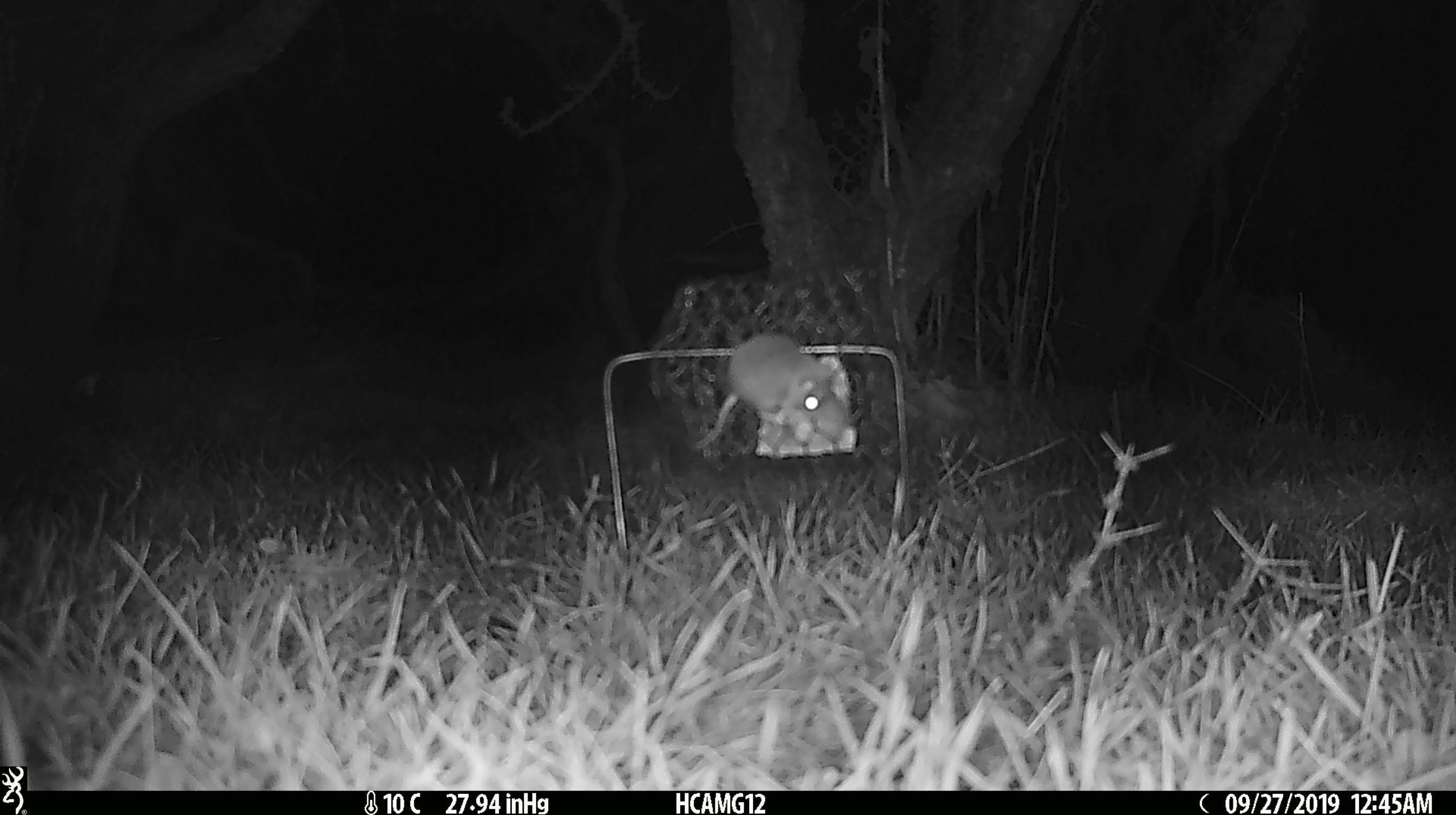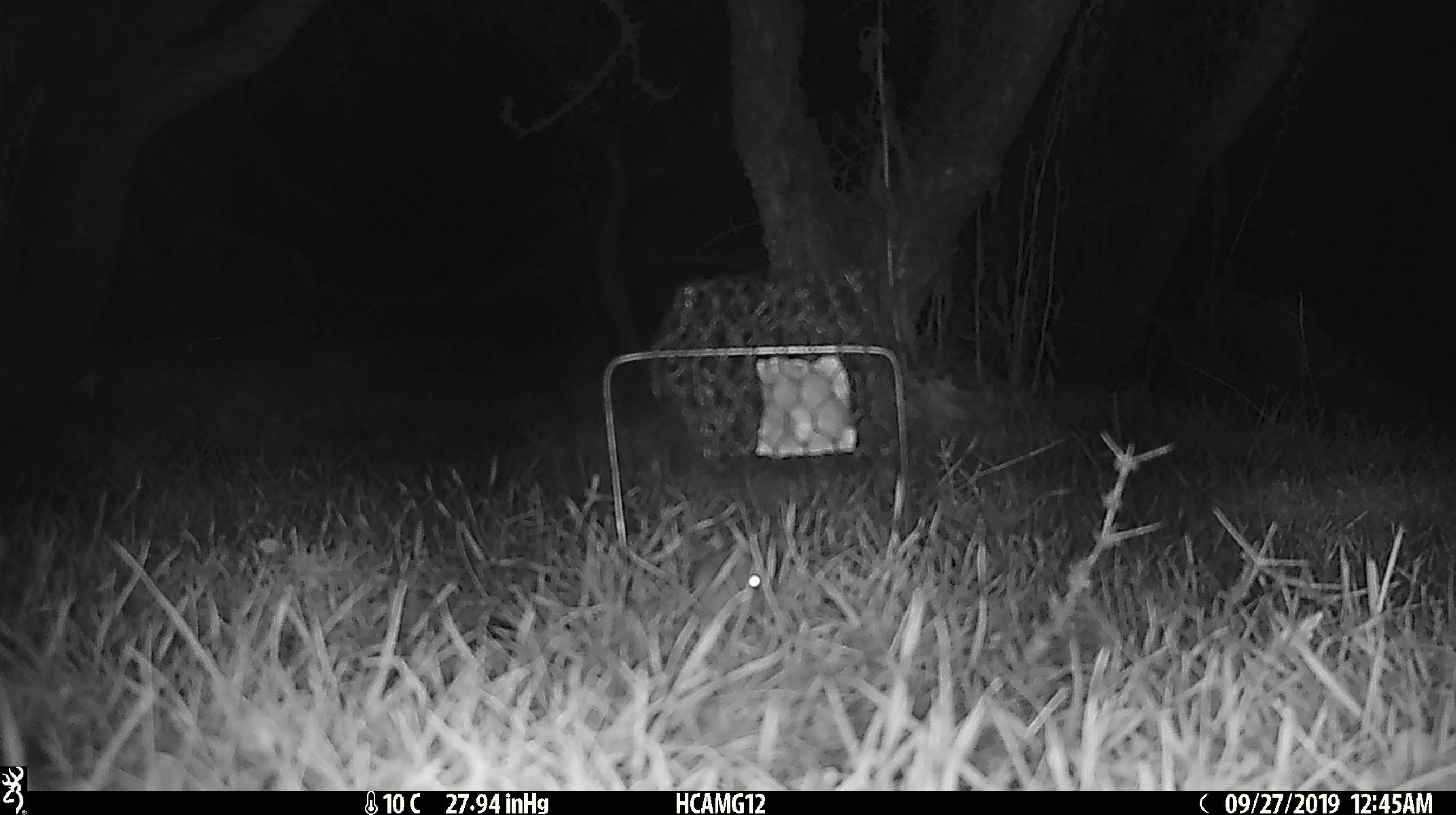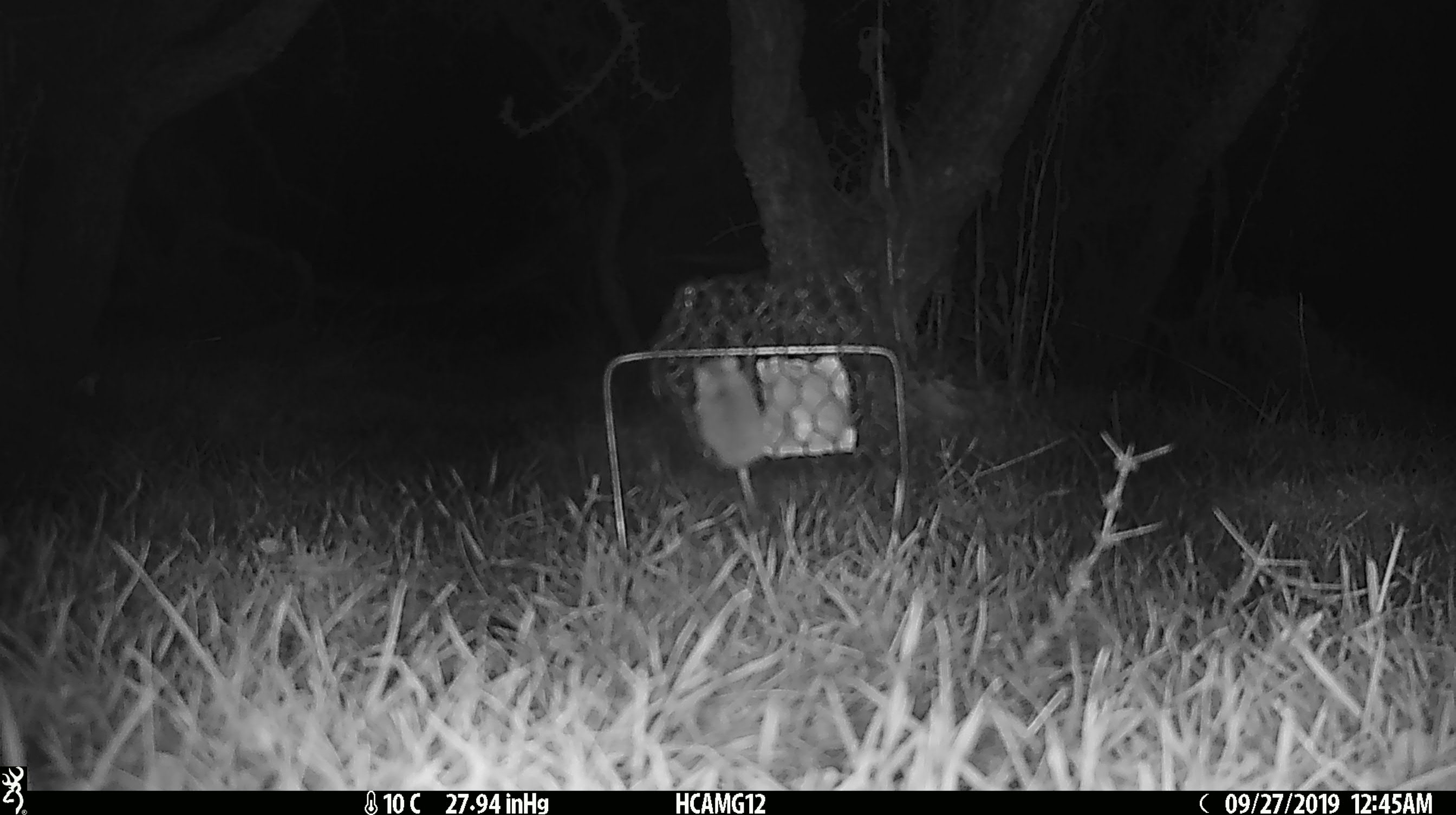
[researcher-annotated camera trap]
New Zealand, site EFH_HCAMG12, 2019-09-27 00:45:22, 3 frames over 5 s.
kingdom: Animalia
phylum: Chordata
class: Mammalia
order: Rodentia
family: Muridae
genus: Mus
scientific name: Mus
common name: mouse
Mouse (Mus).